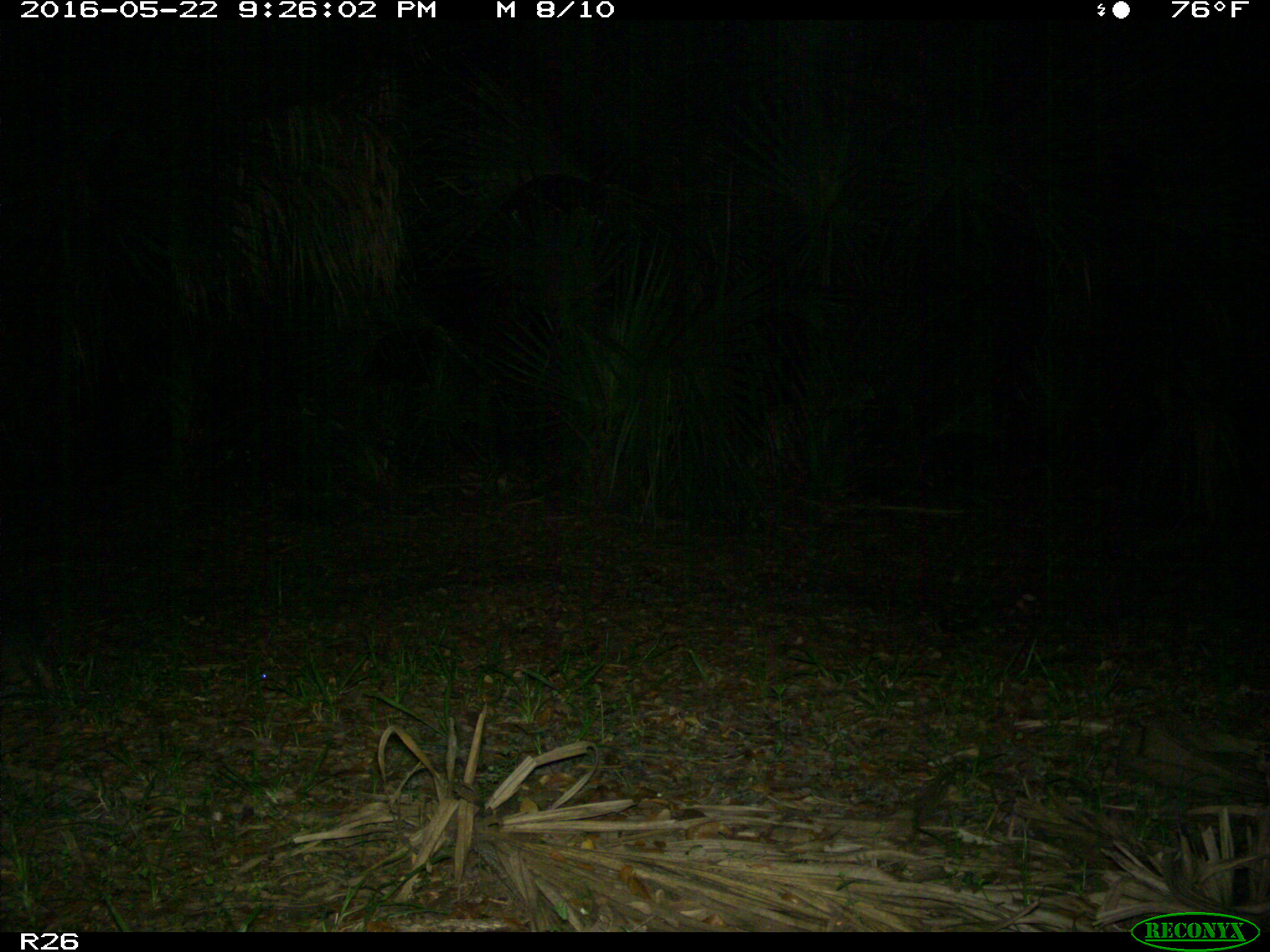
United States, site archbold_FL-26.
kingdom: Animalia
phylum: Chordata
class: Mammalia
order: Cingulata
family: Dasypodidae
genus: Dasypus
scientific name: Dasypus novemcinctus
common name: nine-banded armadillo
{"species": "Dasypus novemcinctus (nine-banded armadillo)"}